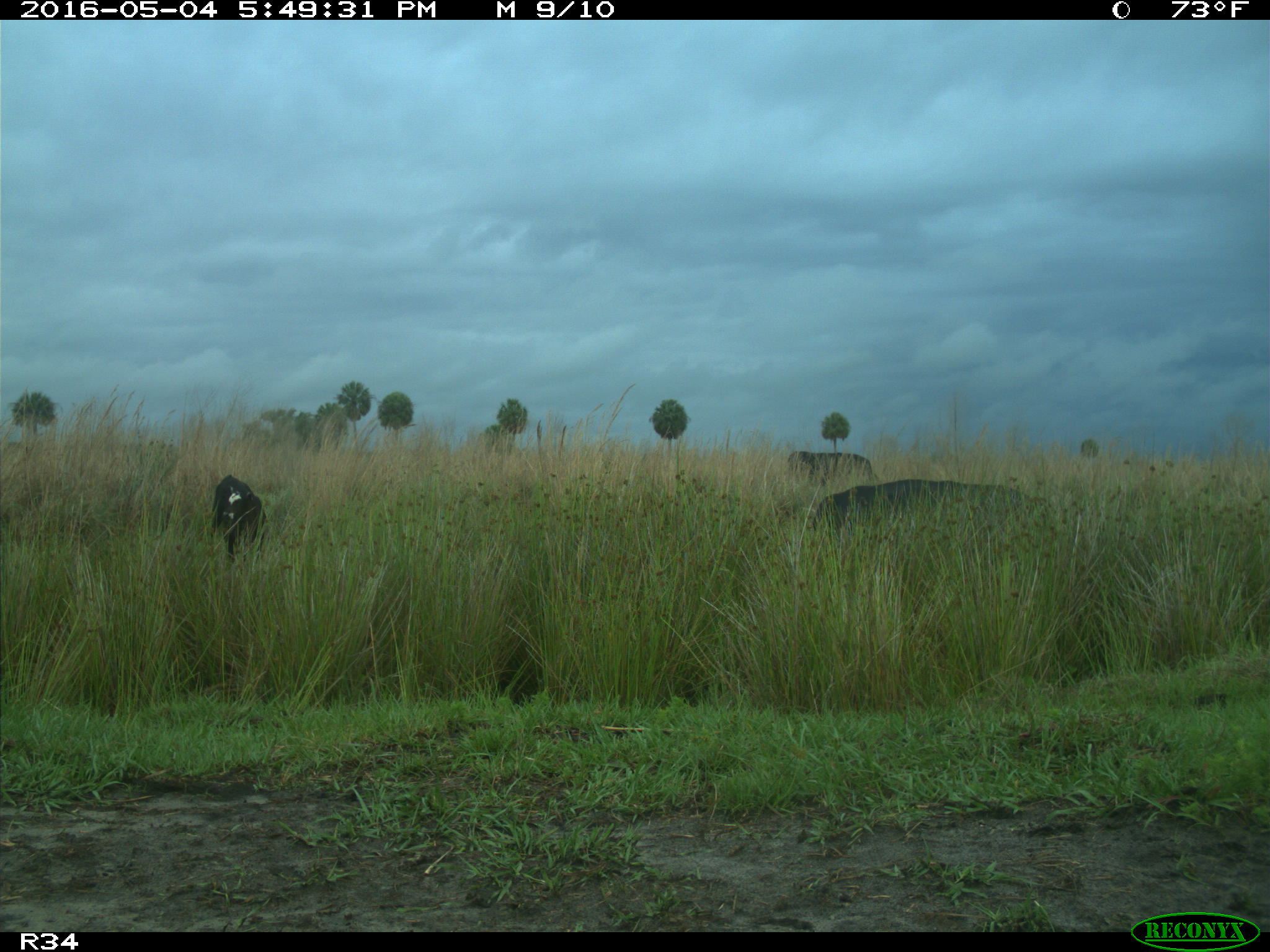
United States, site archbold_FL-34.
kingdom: Animalia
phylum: Chordata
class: Mammalia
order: Artiodactyla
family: Bovidae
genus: Bos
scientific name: Bos taurus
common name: domestic cow